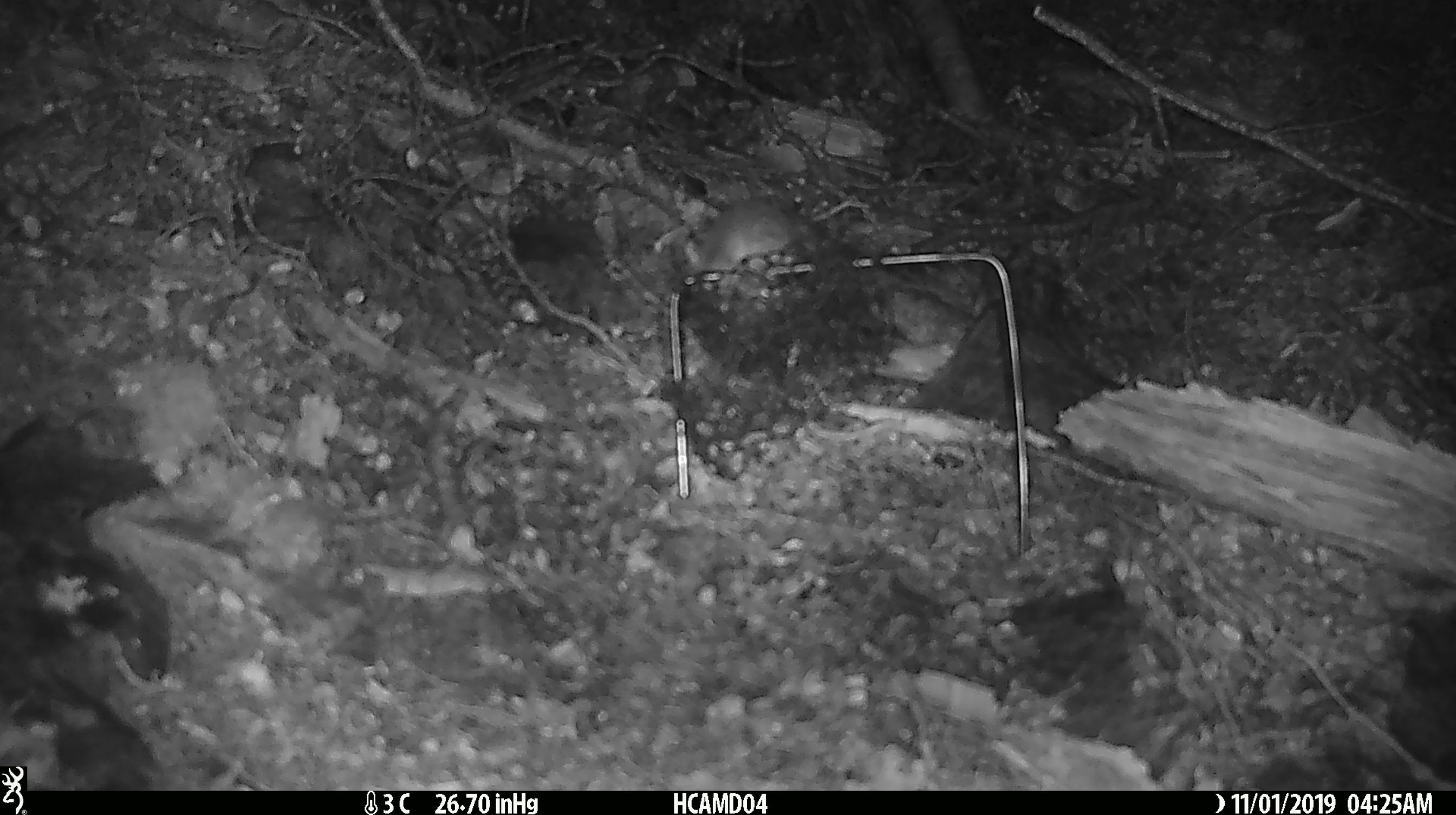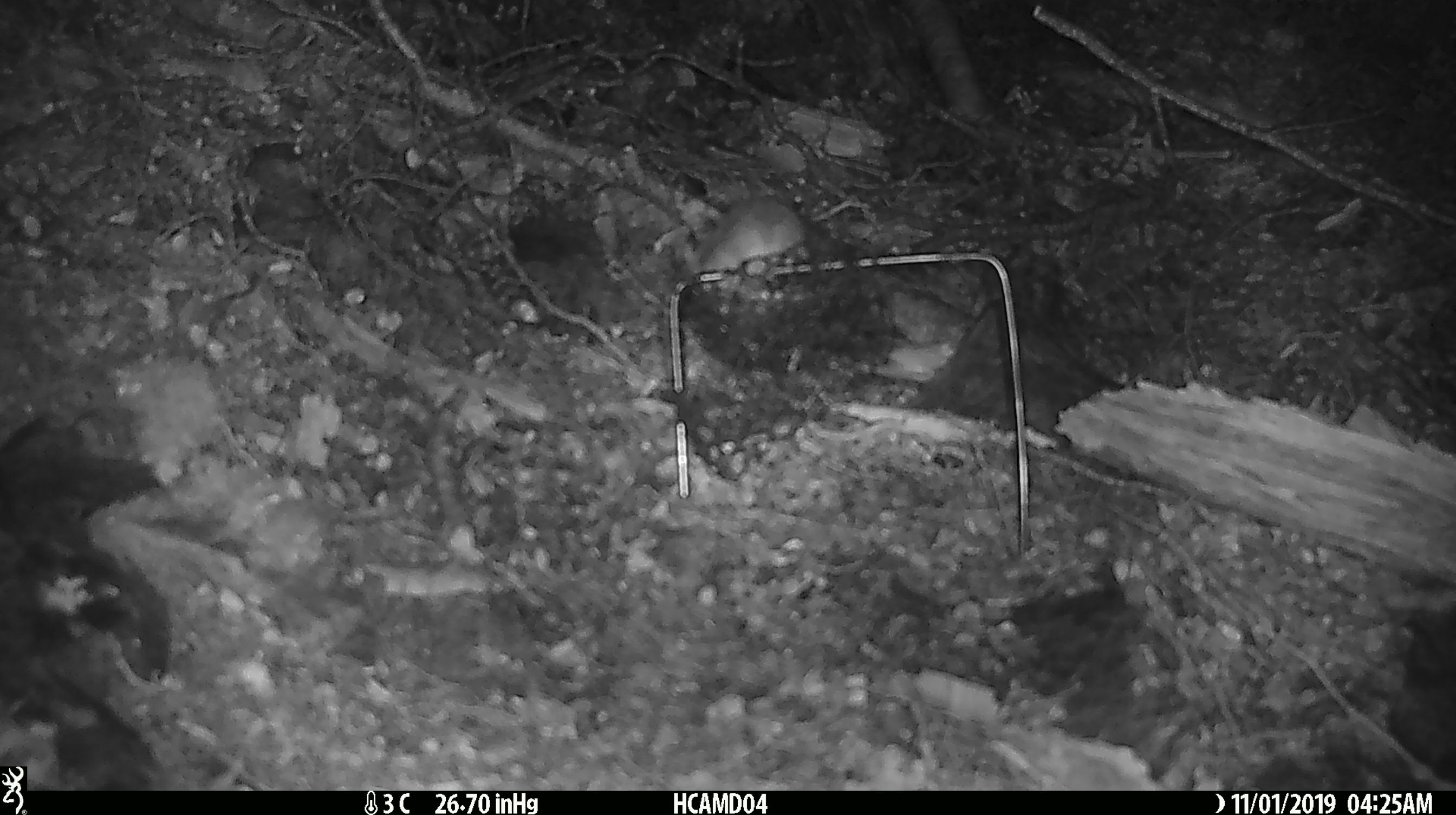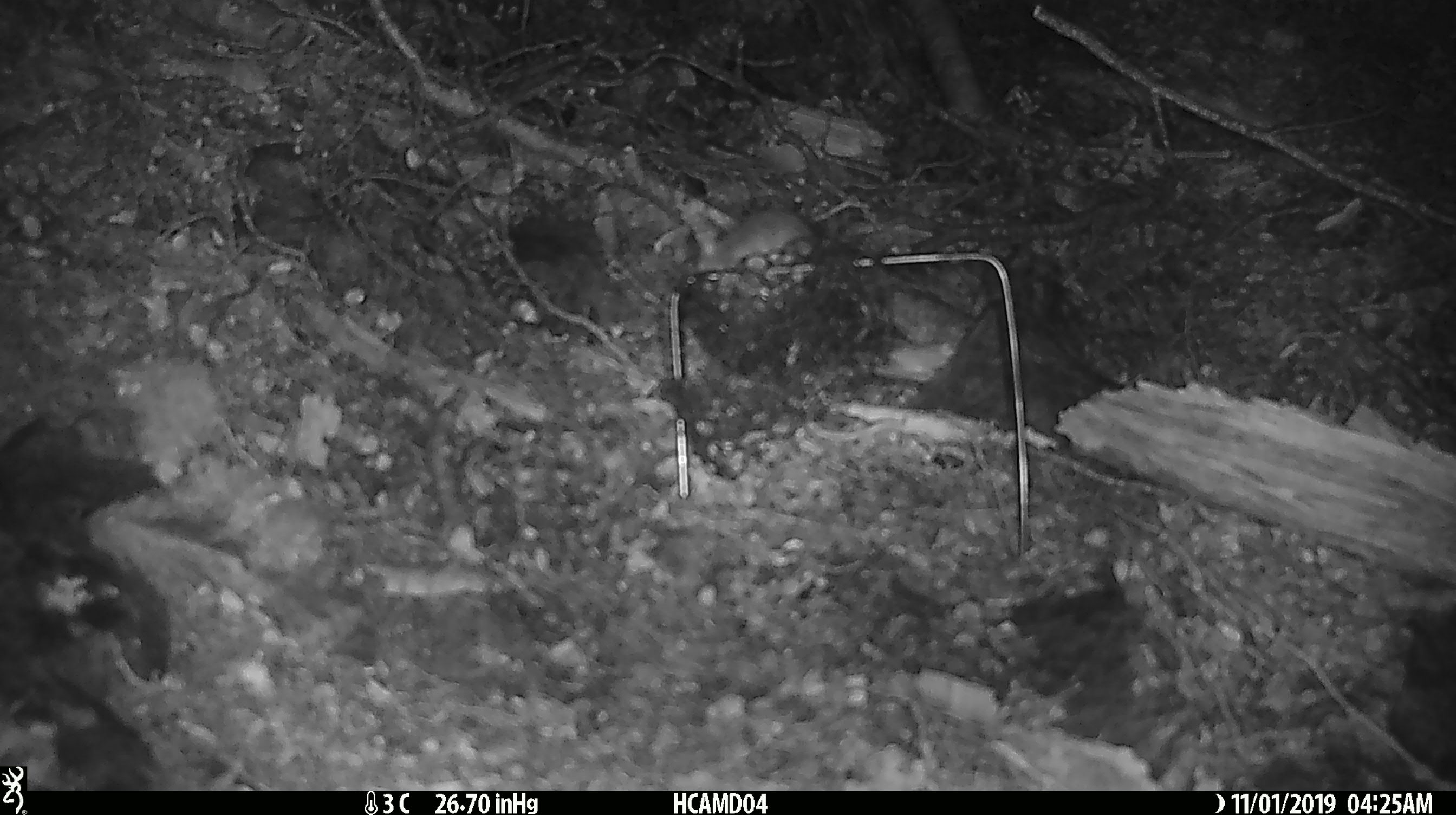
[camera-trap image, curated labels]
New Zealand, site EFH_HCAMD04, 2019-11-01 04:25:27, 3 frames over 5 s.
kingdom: Animalia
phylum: Chordata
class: Mammalia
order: Rodentia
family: Muridae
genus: Mus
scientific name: Mus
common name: mouse